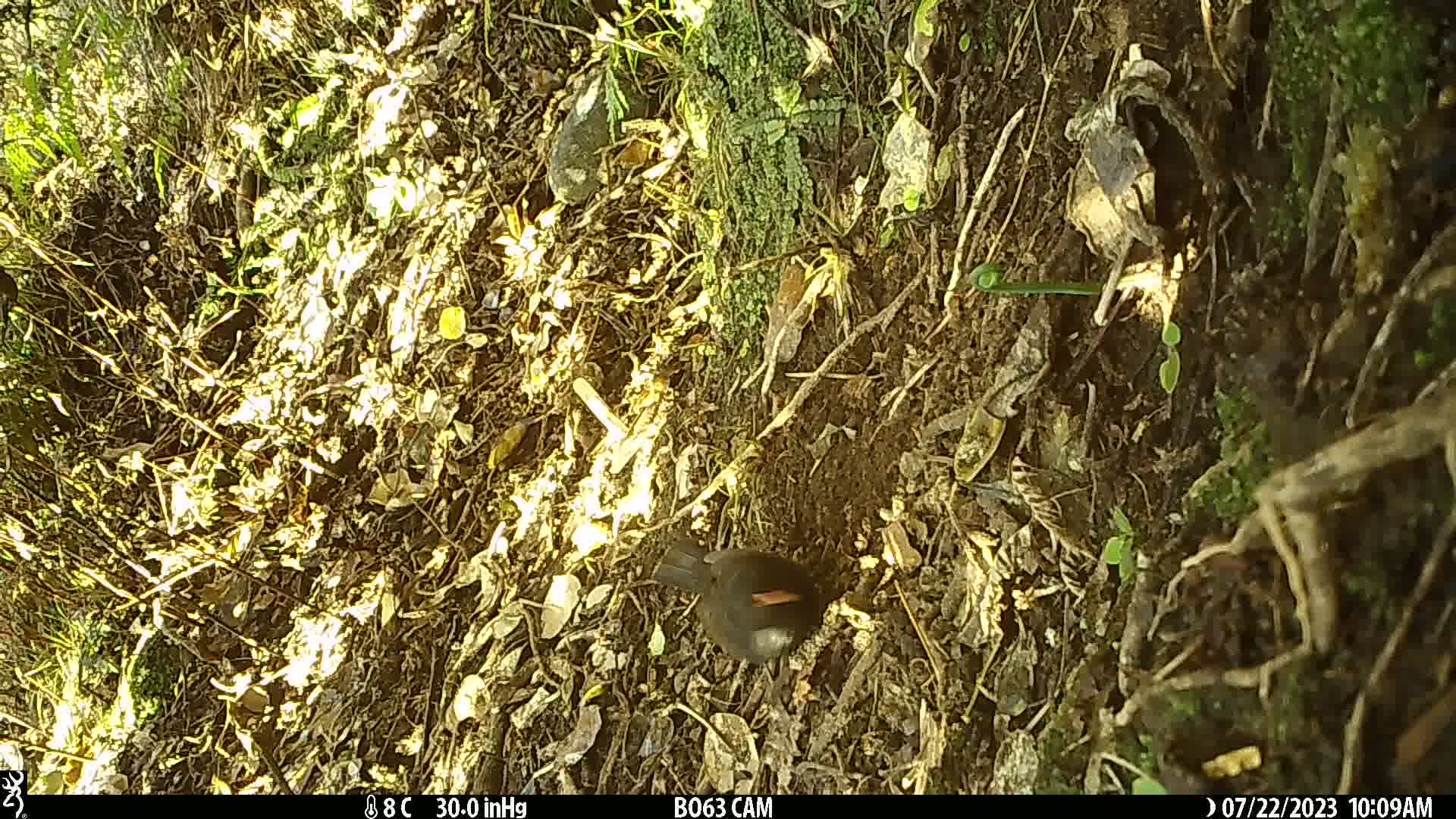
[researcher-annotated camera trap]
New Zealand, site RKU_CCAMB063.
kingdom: Animalia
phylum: Chordata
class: Aves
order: Passeriformes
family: Turdidae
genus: Turdus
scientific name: Turdus merula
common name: eurasian blackbird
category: blackbird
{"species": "blackbird (eurasian blackbird) (Turdus merula)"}